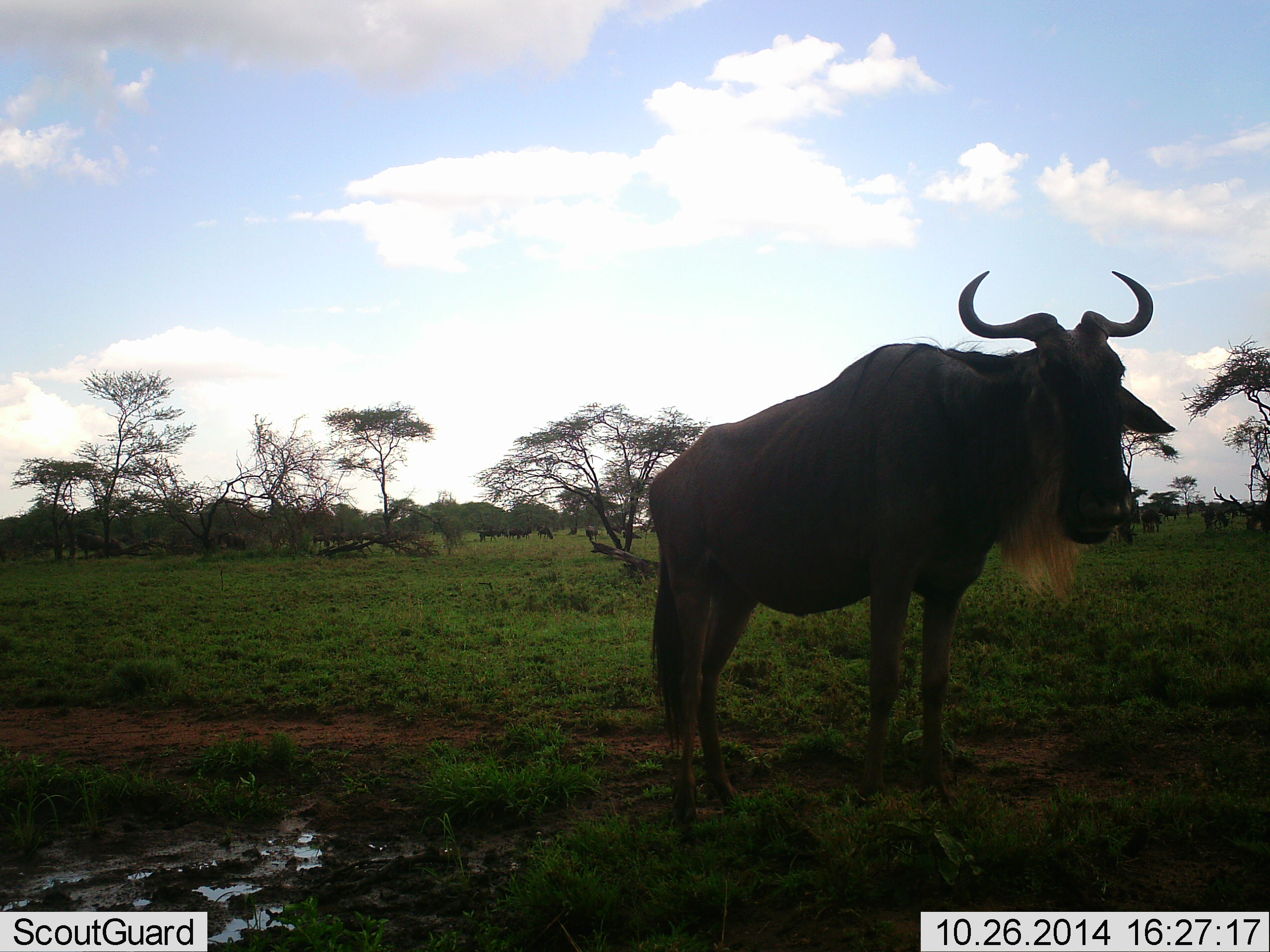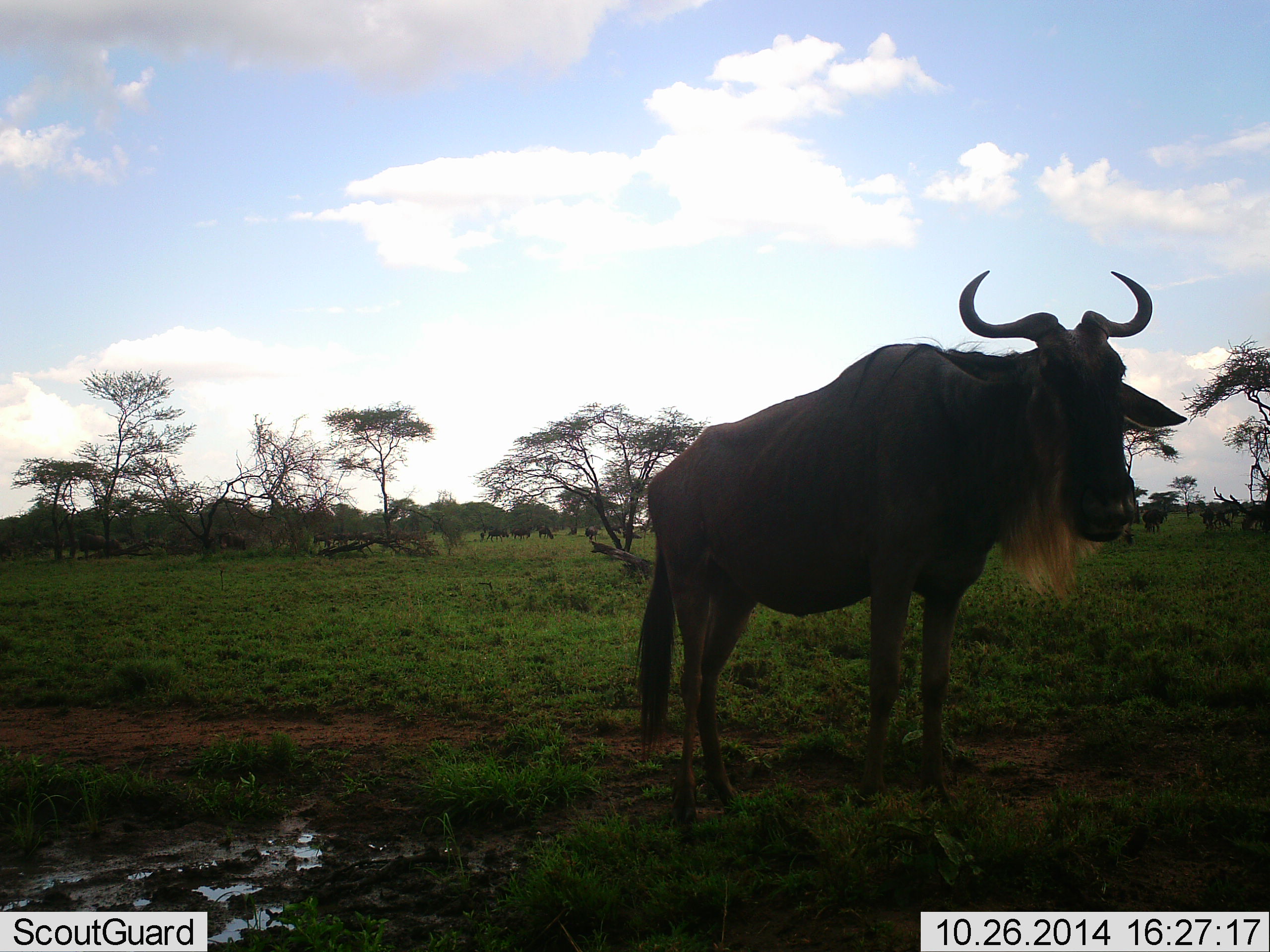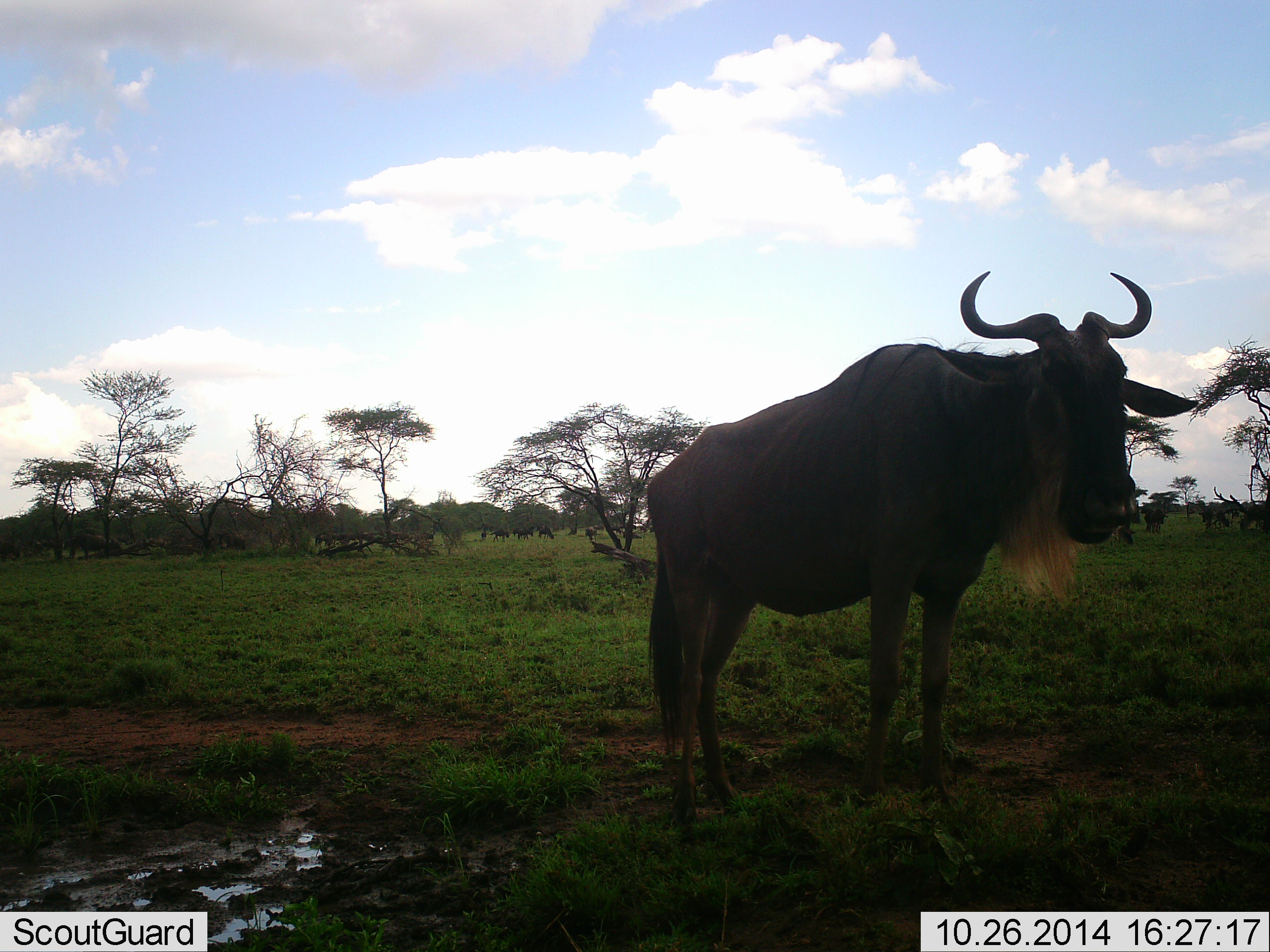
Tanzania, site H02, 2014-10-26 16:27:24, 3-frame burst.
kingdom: Animalia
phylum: Chordata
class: Mammalia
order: Artiodactyla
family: Bovidae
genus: Connochaetes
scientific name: Connochaetes taurinus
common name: blue wildebeest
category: wildebeest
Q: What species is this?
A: Wildebeest (blue wildebeest) (Connochaetes taurinus).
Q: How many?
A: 11-50.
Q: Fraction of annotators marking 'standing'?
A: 100%.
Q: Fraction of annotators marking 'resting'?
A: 0%.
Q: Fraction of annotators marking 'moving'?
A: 40%.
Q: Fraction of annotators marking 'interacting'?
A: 0%.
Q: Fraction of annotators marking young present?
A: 0%.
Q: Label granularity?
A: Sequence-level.